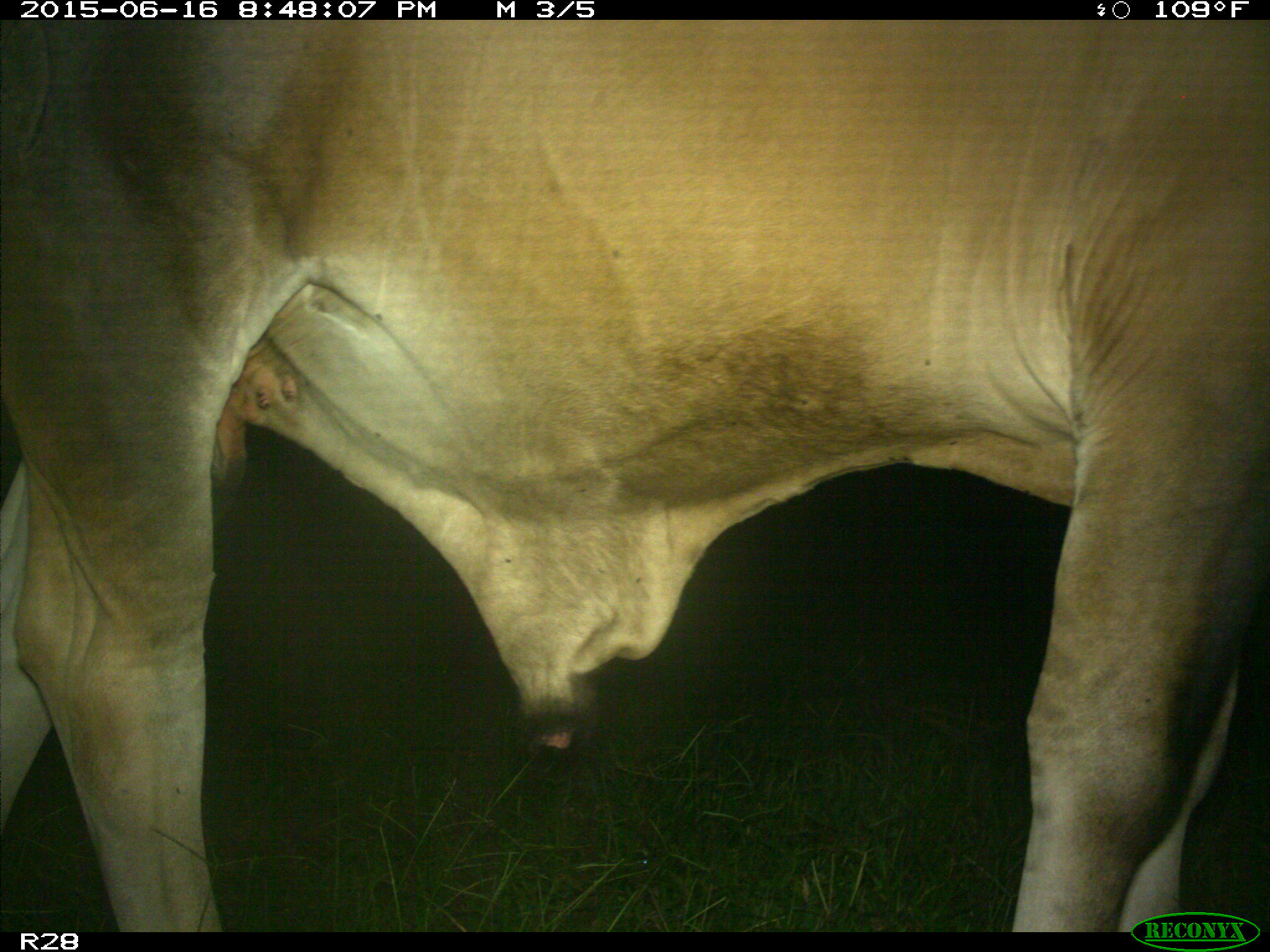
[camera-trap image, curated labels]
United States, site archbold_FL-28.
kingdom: Animalia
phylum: Chordata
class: Mammalia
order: Artiodactyla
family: Bovidae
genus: Bos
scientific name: Bos taurus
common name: domestic cow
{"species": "Bos taurus (domestic cow)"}